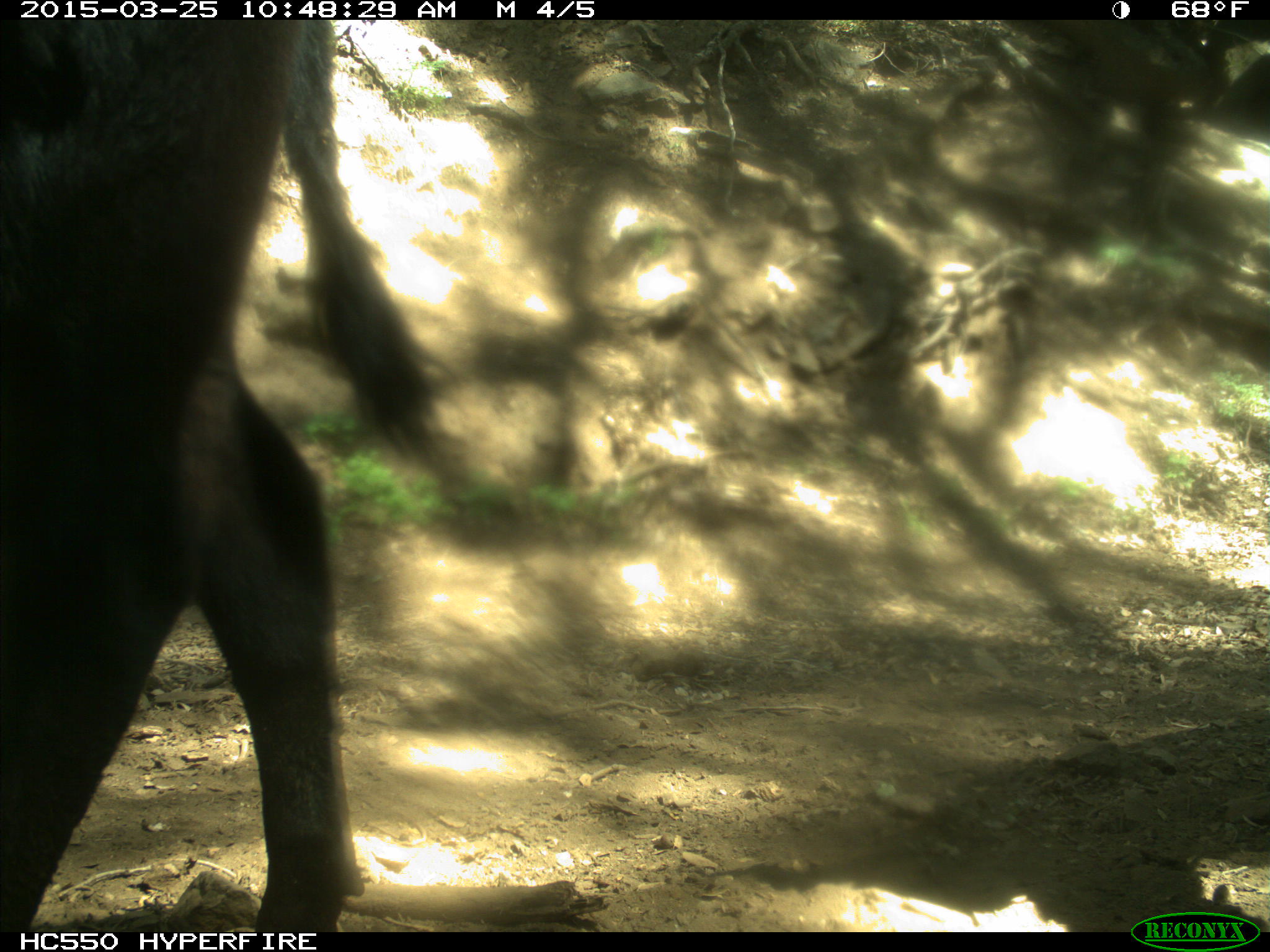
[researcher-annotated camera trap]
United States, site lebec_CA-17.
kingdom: Animalia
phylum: Chordata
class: Mammalia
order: Artiodactyla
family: Bovidae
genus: Bos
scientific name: Bos taurus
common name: domestic cow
Bos taurus (domestic cow).